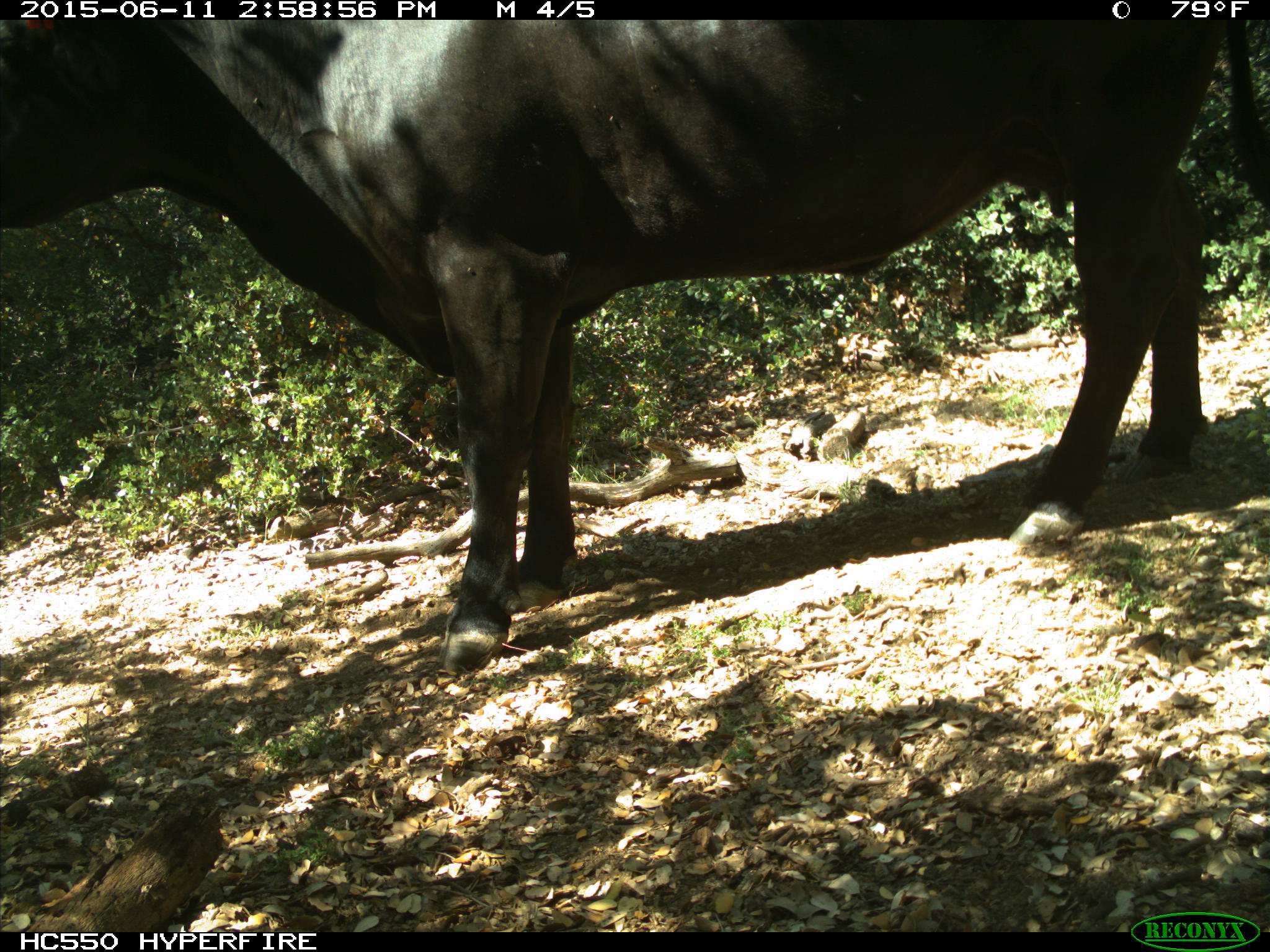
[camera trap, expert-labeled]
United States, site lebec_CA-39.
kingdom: Animalia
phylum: Chordata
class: Mammalia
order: Artiodactyla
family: Bovidae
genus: Bos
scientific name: Bos taurus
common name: domestic cow